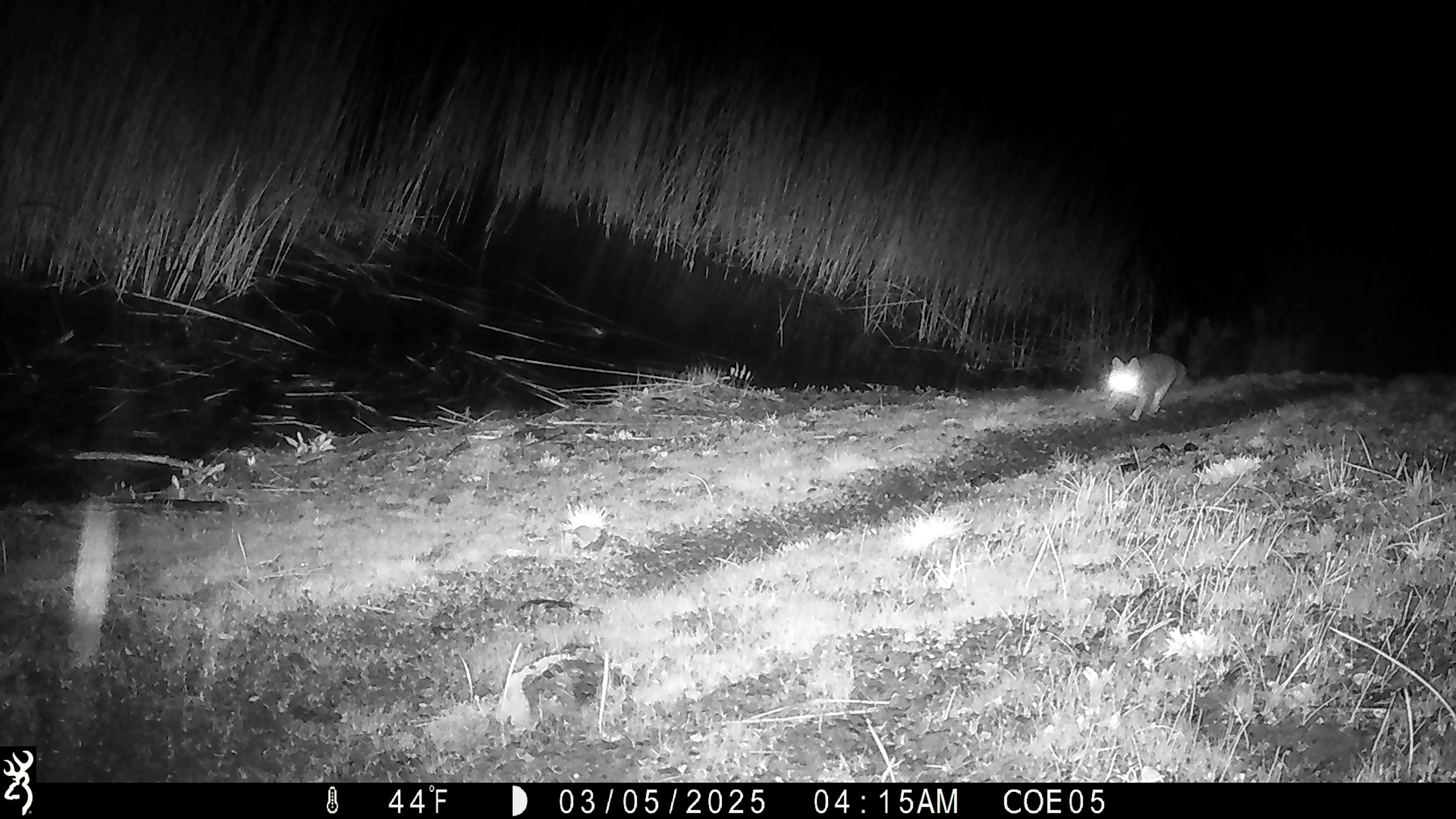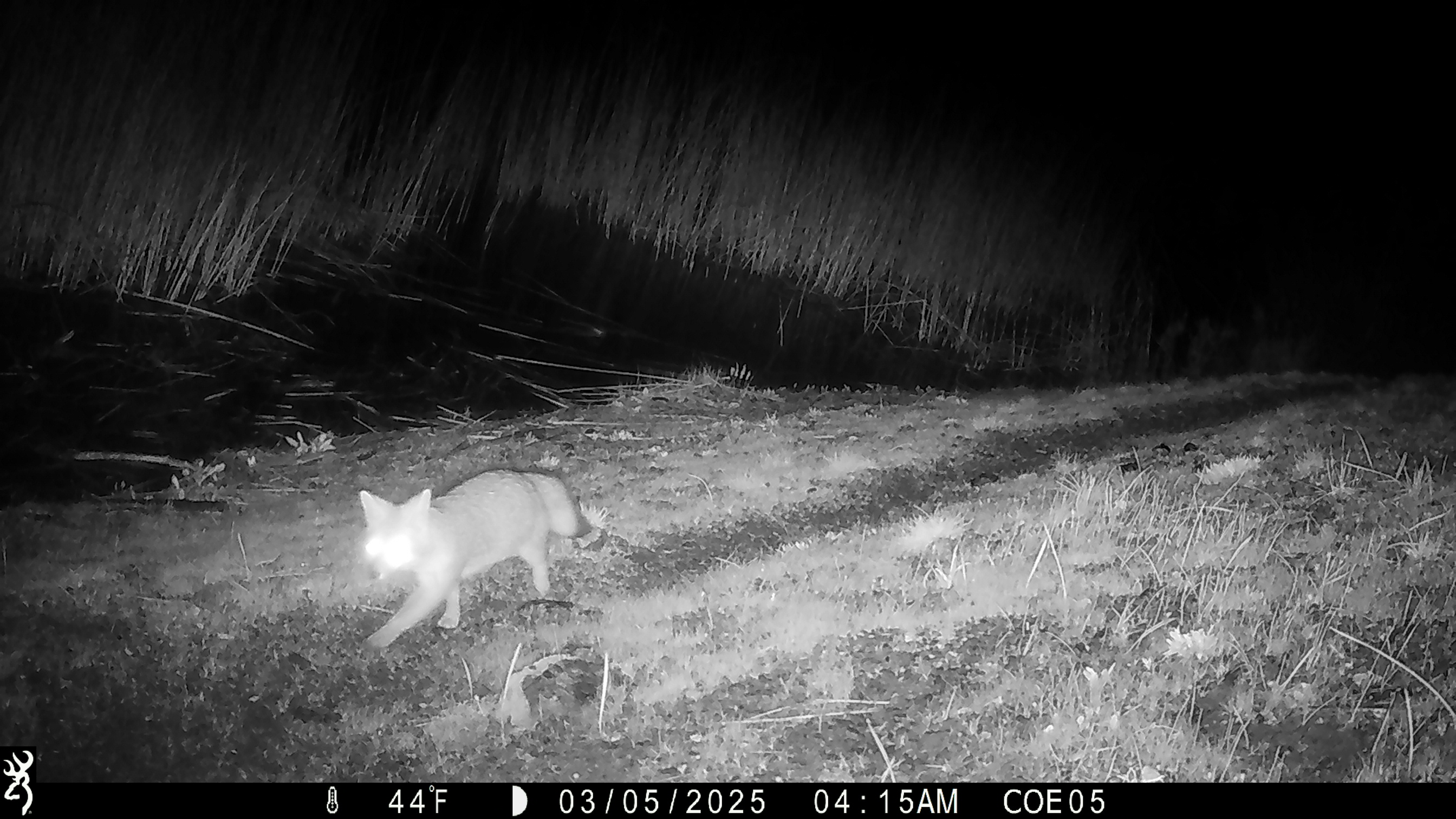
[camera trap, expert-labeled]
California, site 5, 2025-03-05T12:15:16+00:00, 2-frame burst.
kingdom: Animalia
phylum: Chordata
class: Mammalia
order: Carnivora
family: Canidae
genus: Urocyon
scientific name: Urocyon cinereoargenteus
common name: gray fox